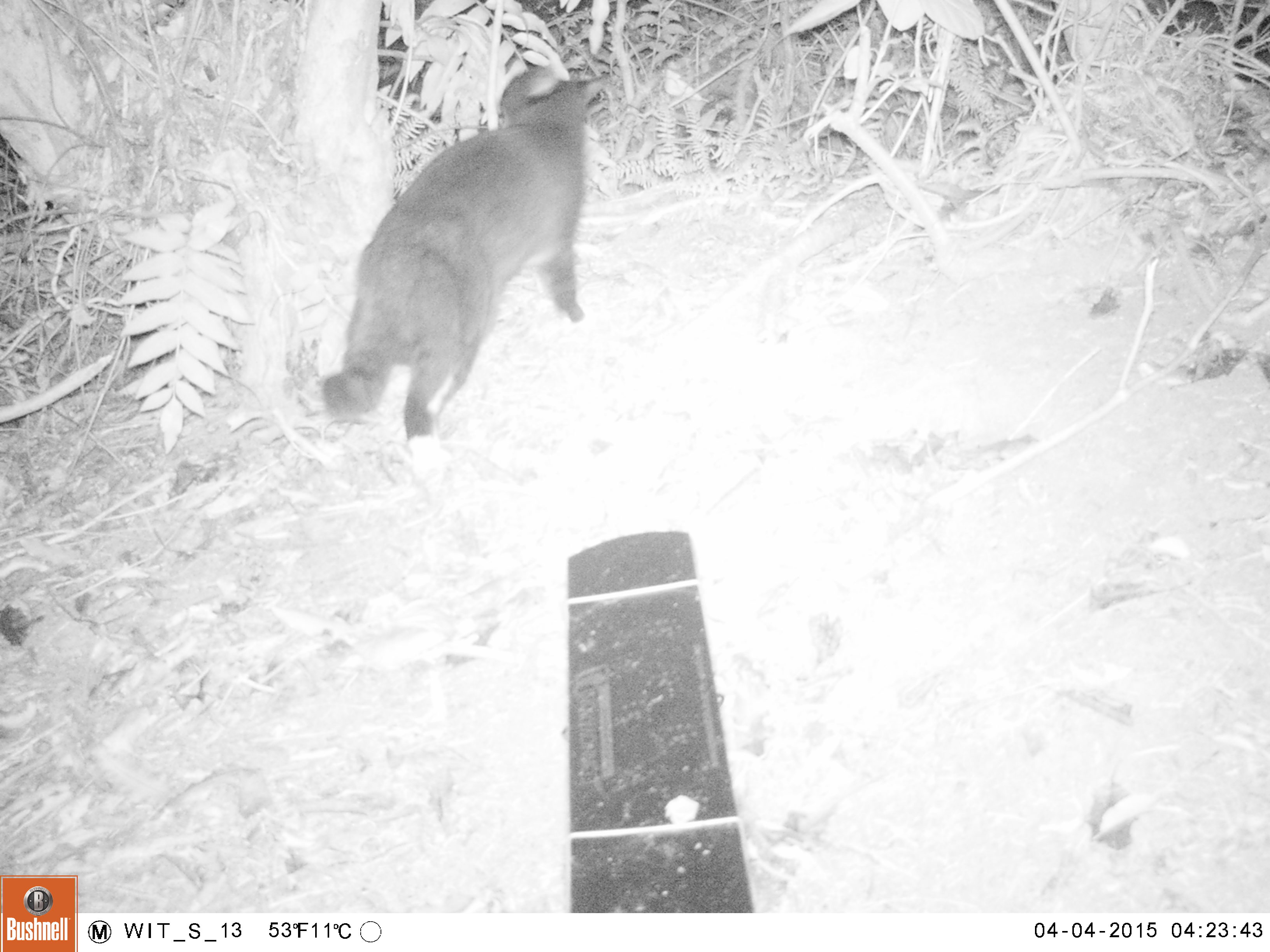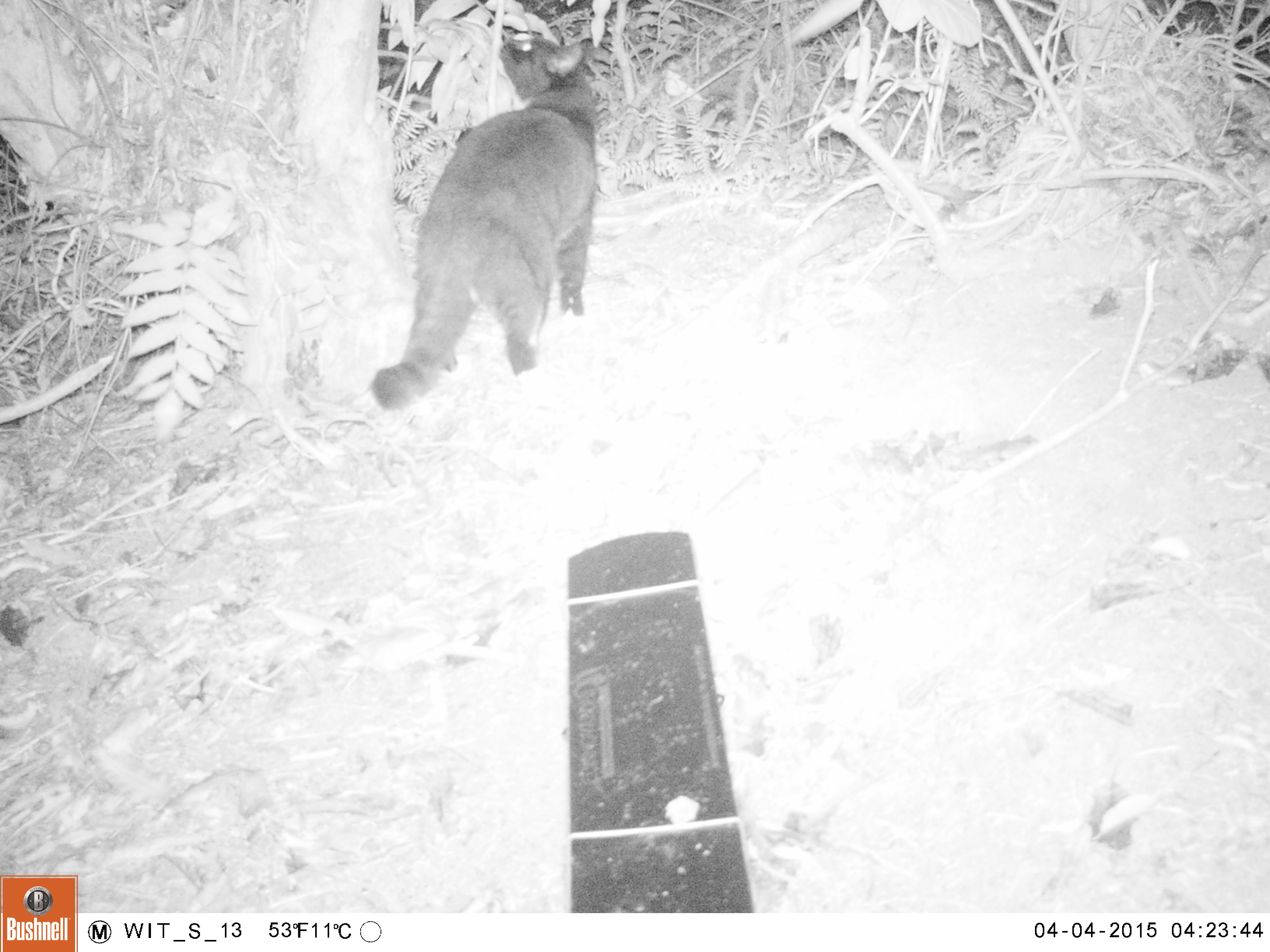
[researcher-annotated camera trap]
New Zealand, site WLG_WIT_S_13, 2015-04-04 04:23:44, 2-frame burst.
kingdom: Animalia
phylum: Chordata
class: Mammalia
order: Carnivora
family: Felidae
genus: Felis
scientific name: Felis catus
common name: domestic cat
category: cat